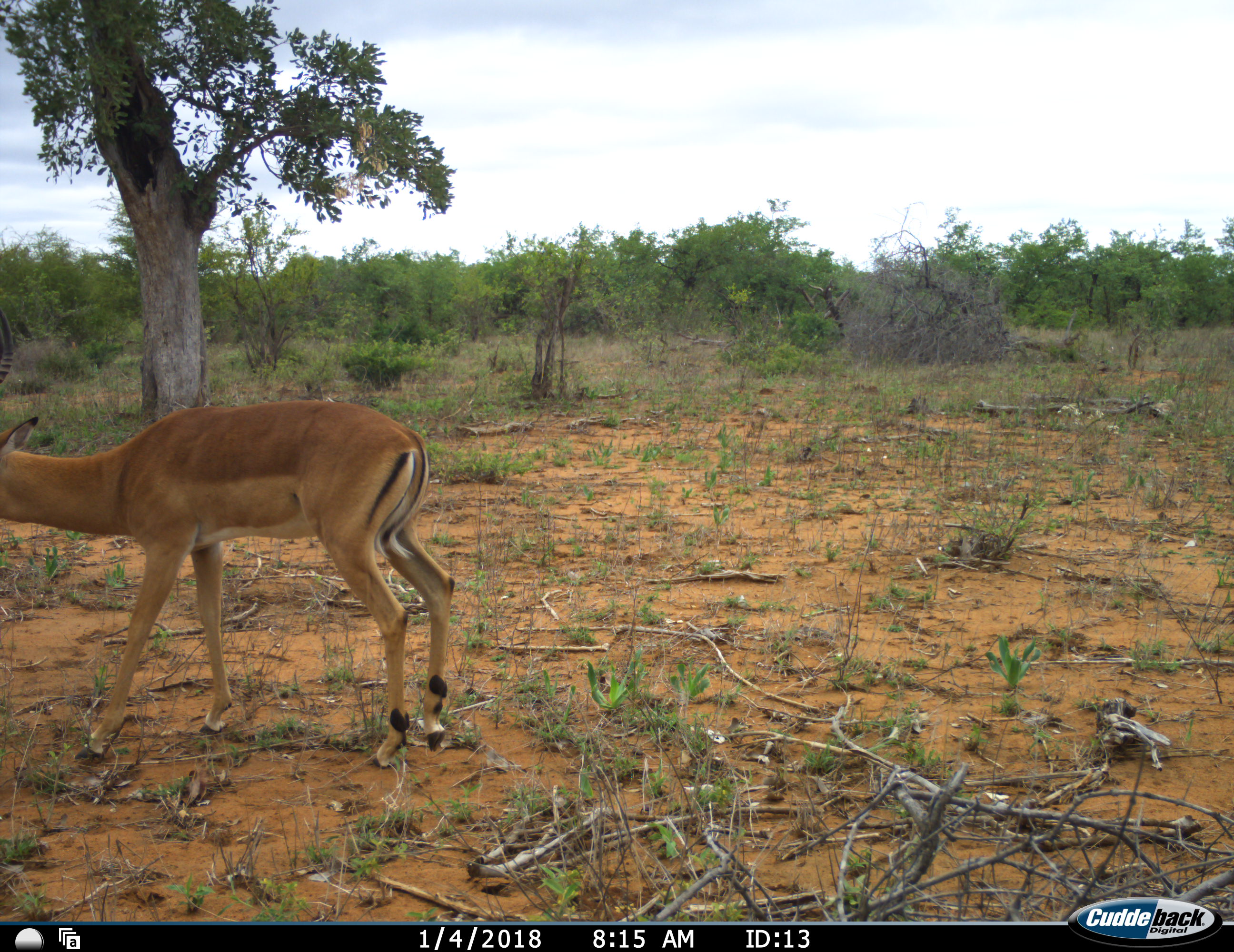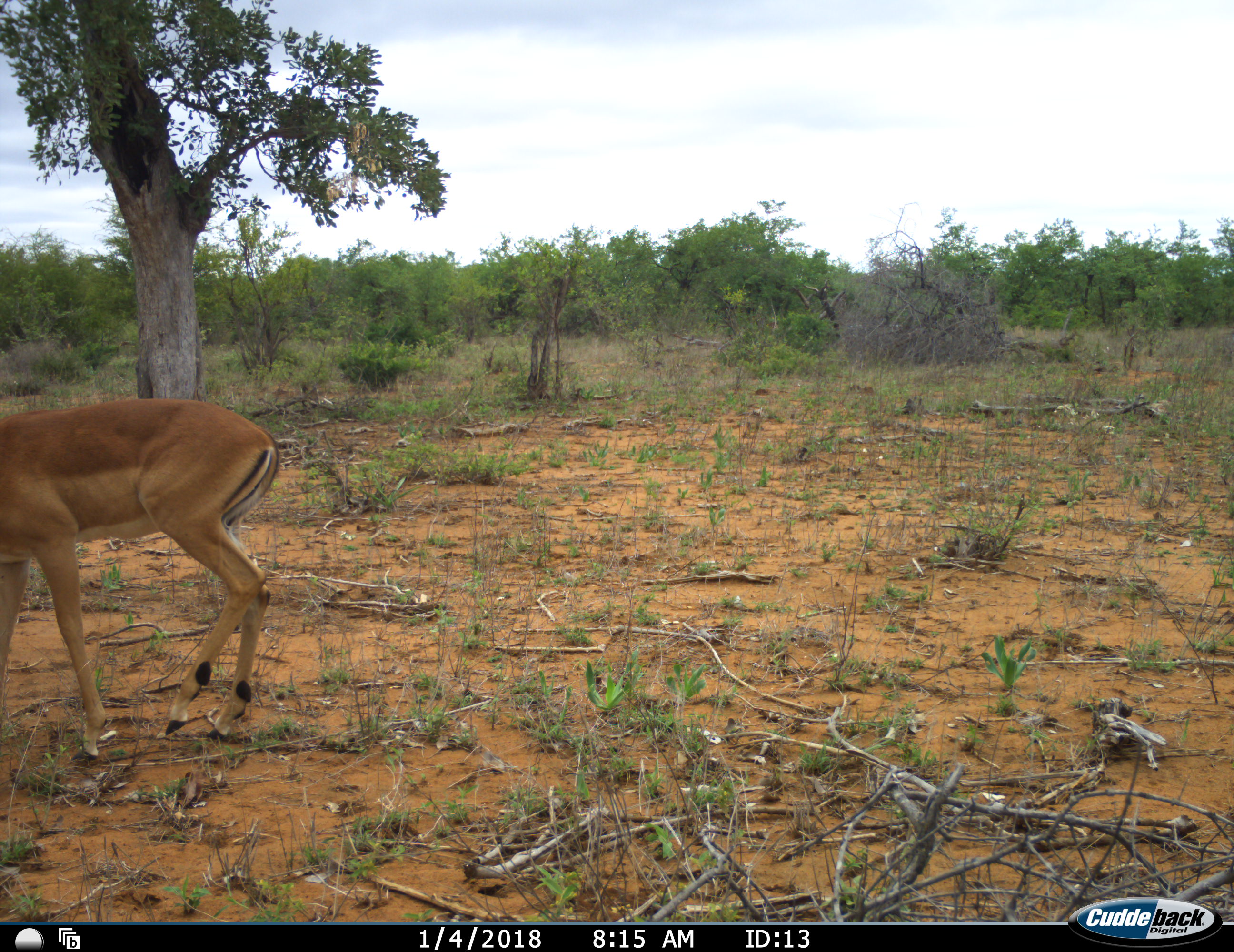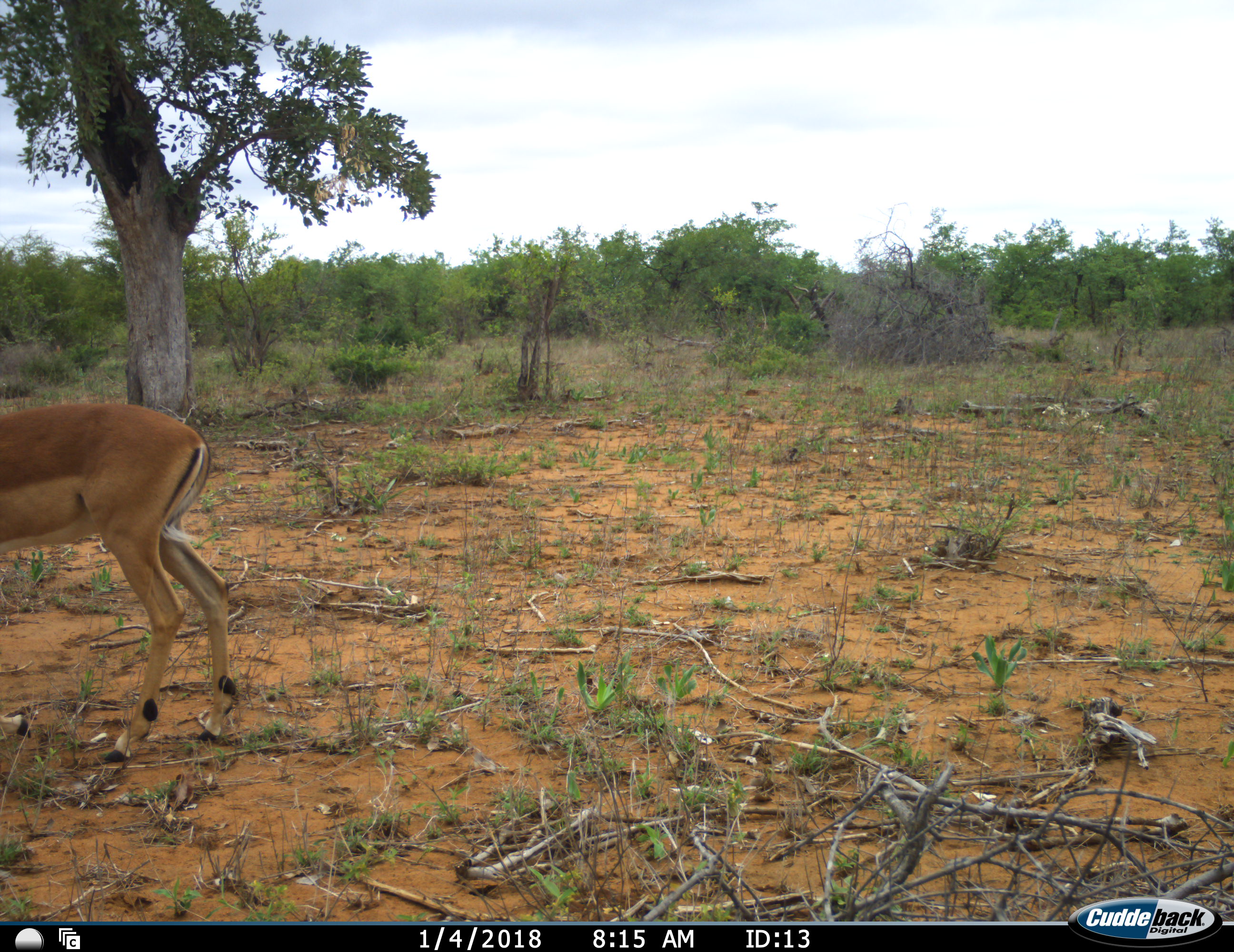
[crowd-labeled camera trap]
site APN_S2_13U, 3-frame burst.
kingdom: Animalia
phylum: Chordata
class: Mammalia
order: Artiodactyla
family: Bovidae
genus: Aepyceros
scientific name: Aepyceros melampus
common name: impala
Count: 1.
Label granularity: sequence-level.